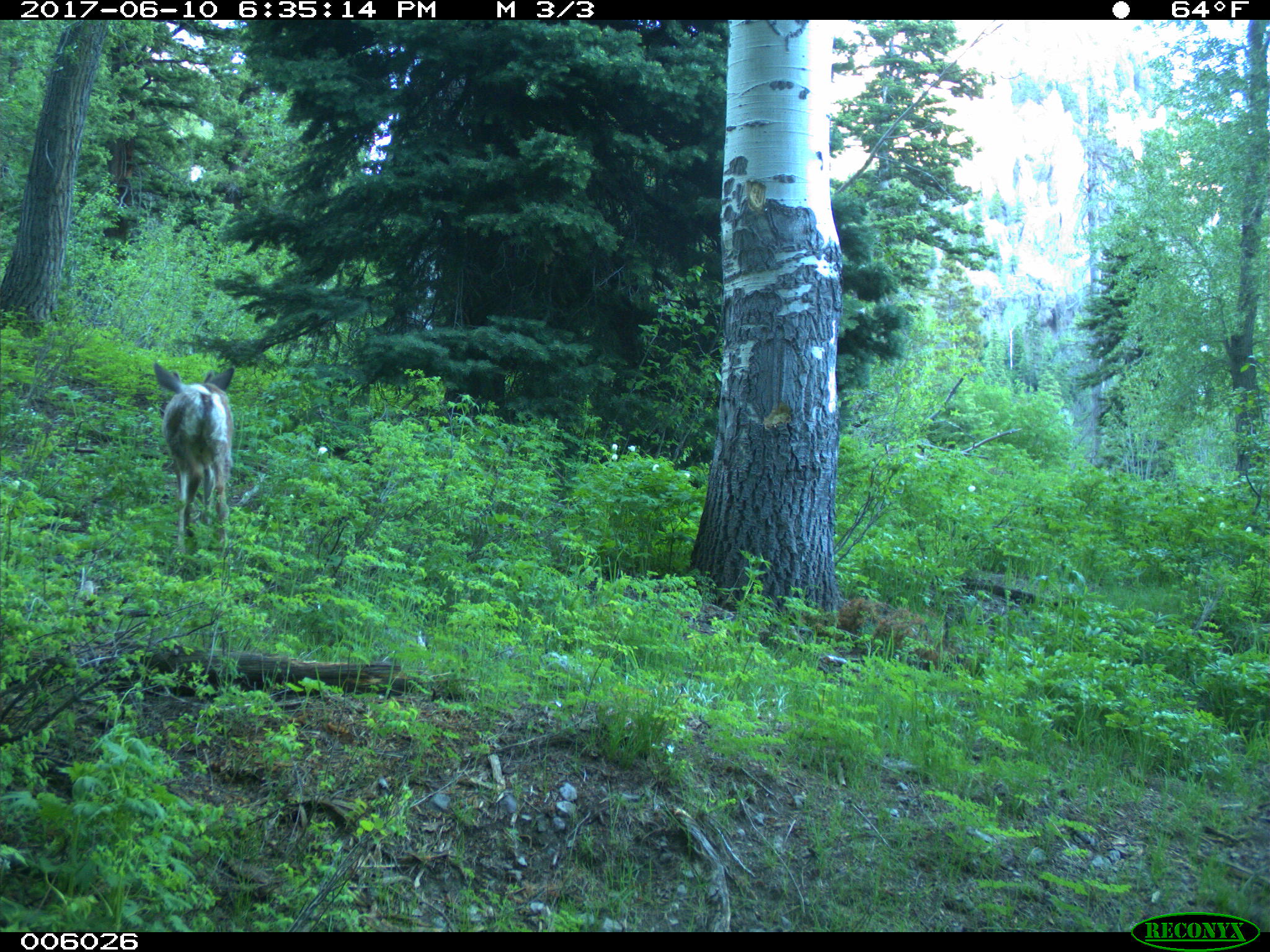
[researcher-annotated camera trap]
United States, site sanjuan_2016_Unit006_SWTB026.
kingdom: Animalia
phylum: Chordata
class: Mammalia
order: Artiodactyla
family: Cervidae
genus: Odocoileus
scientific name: Odocoileus hemionus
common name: mule deer